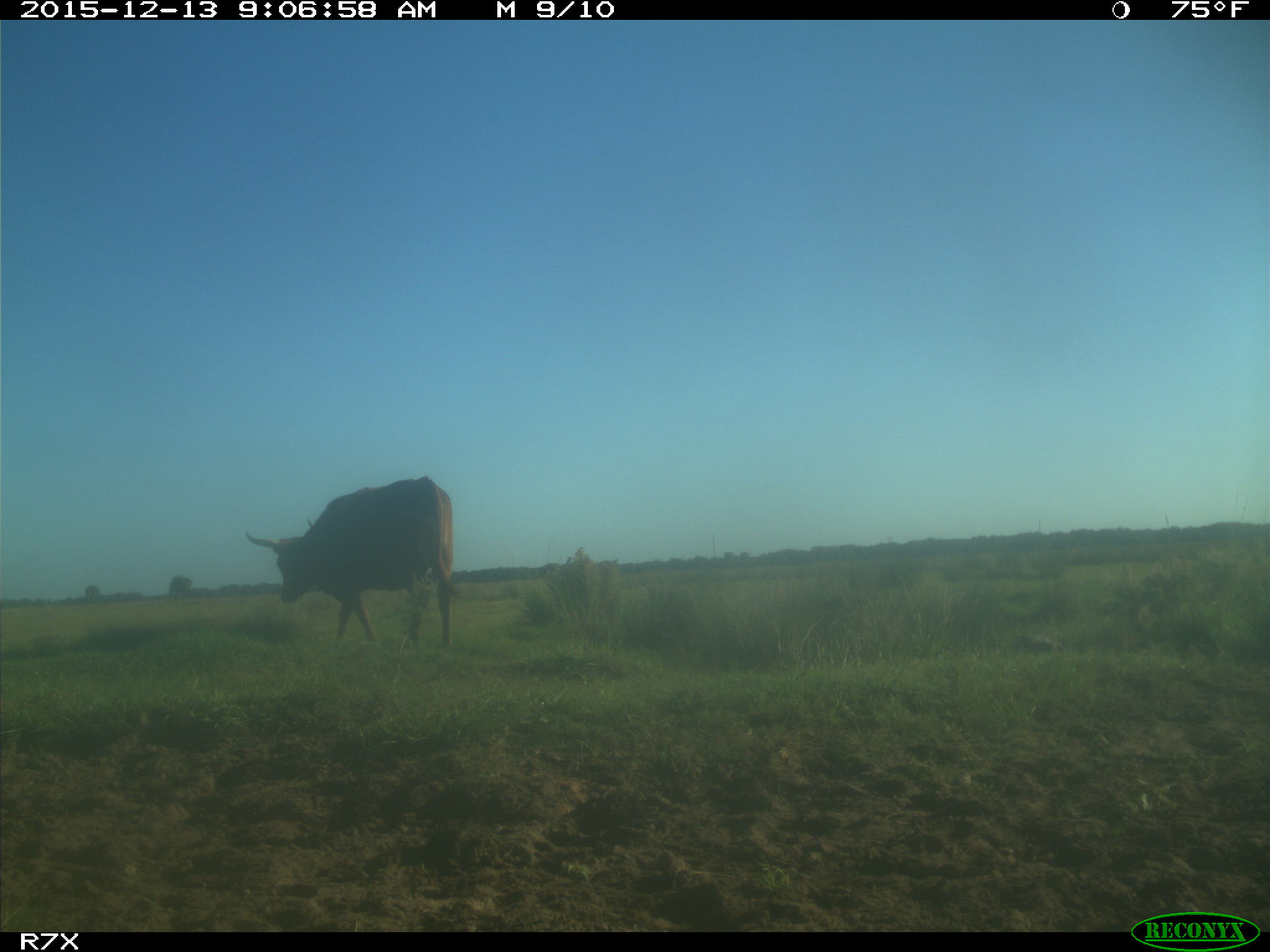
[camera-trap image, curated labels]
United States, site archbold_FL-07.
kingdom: Animalia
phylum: Chordata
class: Mammalia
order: Artiodactyla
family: Bovidae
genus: Bos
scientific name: Bos taurus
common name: domestic cow